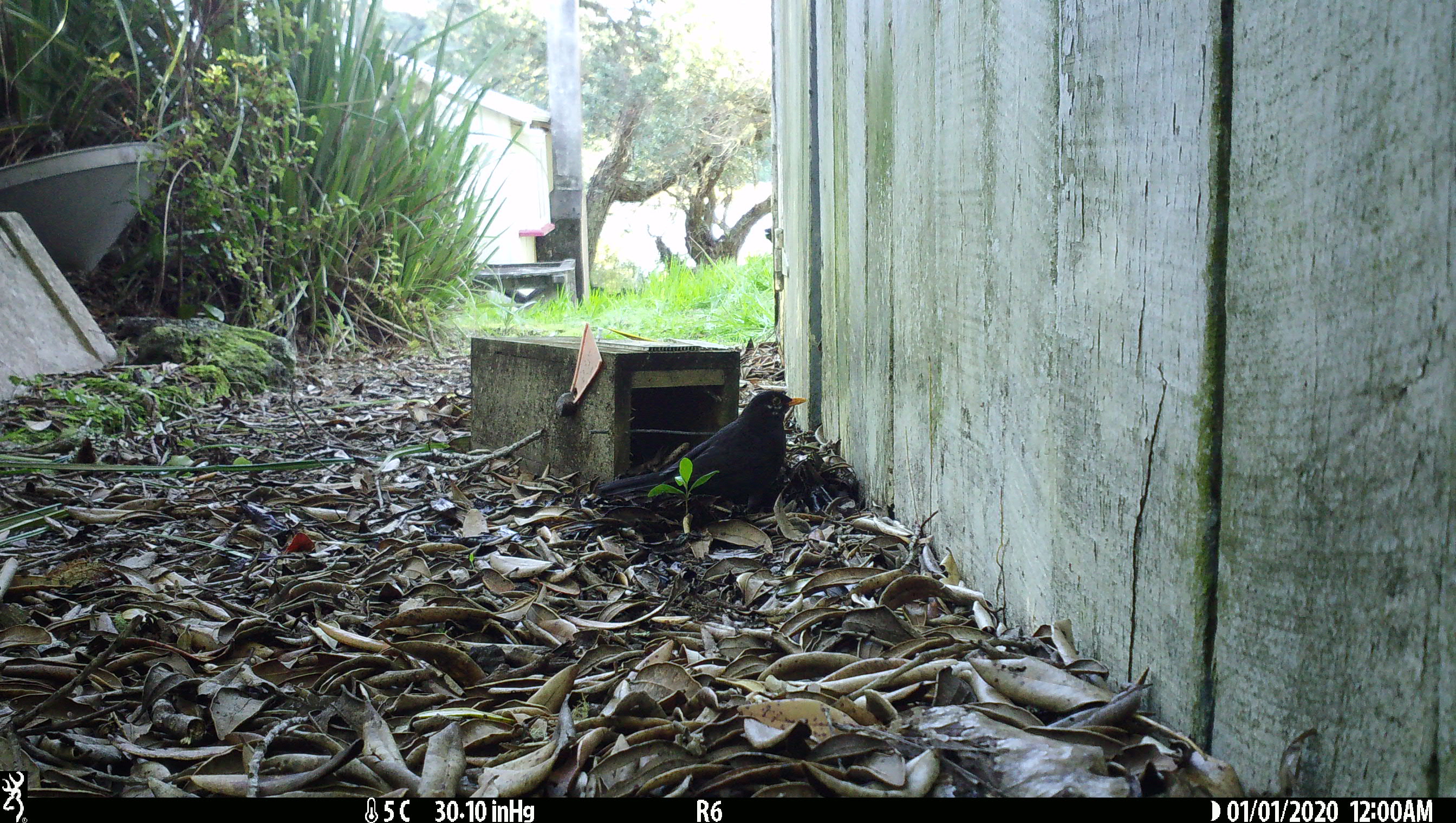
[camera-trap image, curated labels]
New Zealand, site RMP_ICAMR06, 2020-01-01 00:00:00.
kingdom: Animalia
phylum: Chordata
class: Aves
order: Passeriformes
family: Turdidae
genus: Turdus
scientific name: Turdus merula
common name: eurasian blackbird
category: blackbird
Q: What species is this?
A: Blackbird (eurasian blackbird) (Turdus merula).